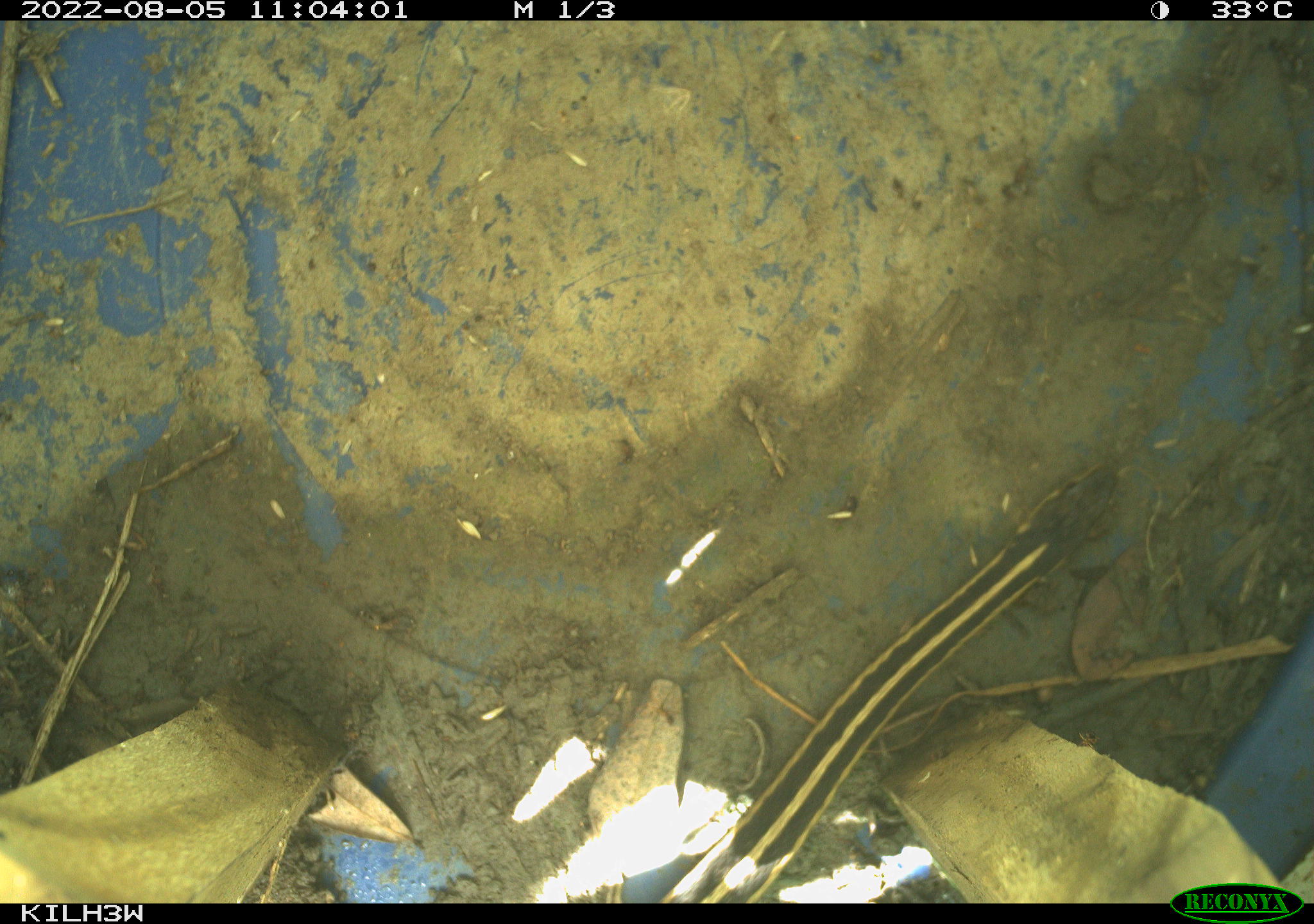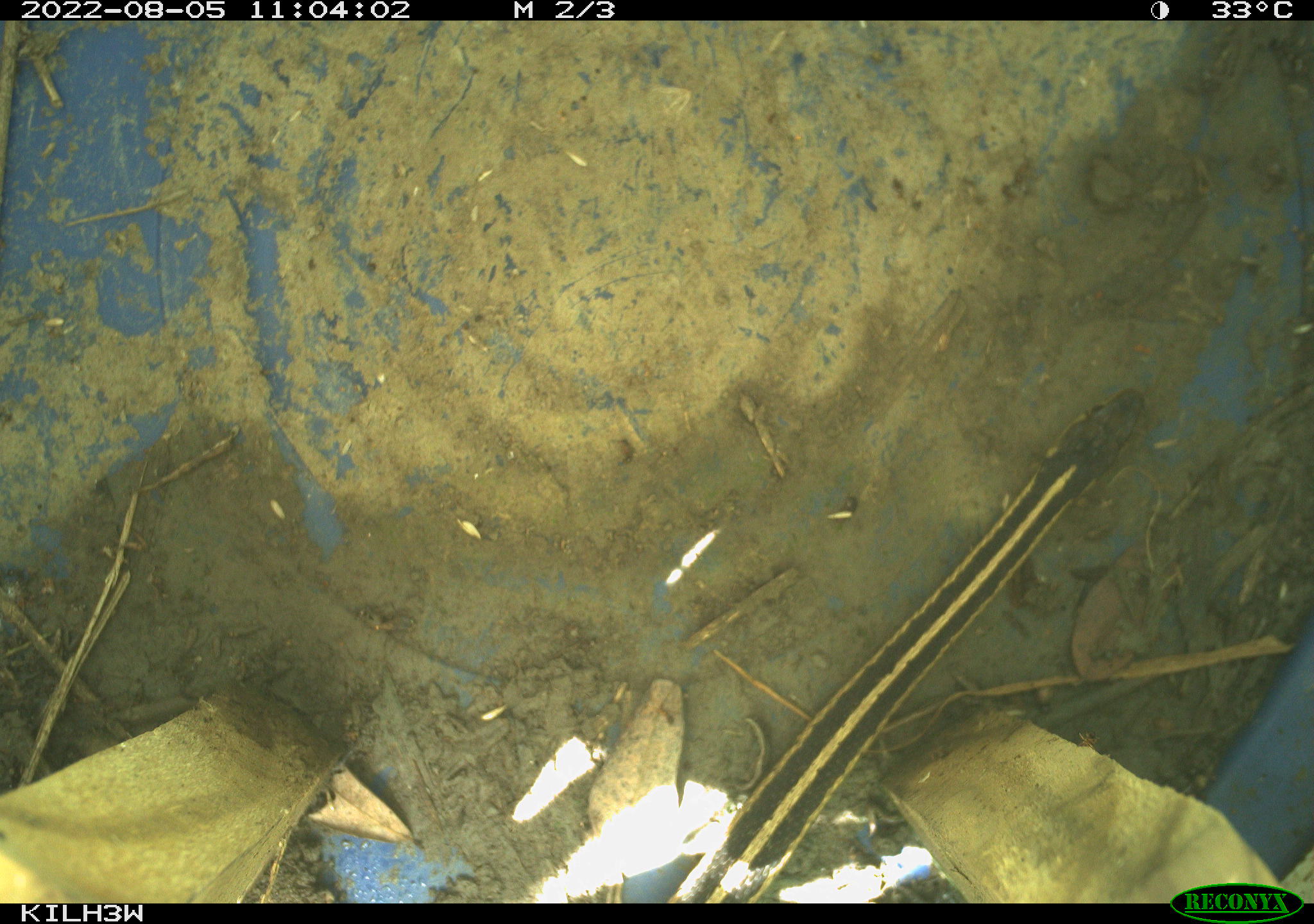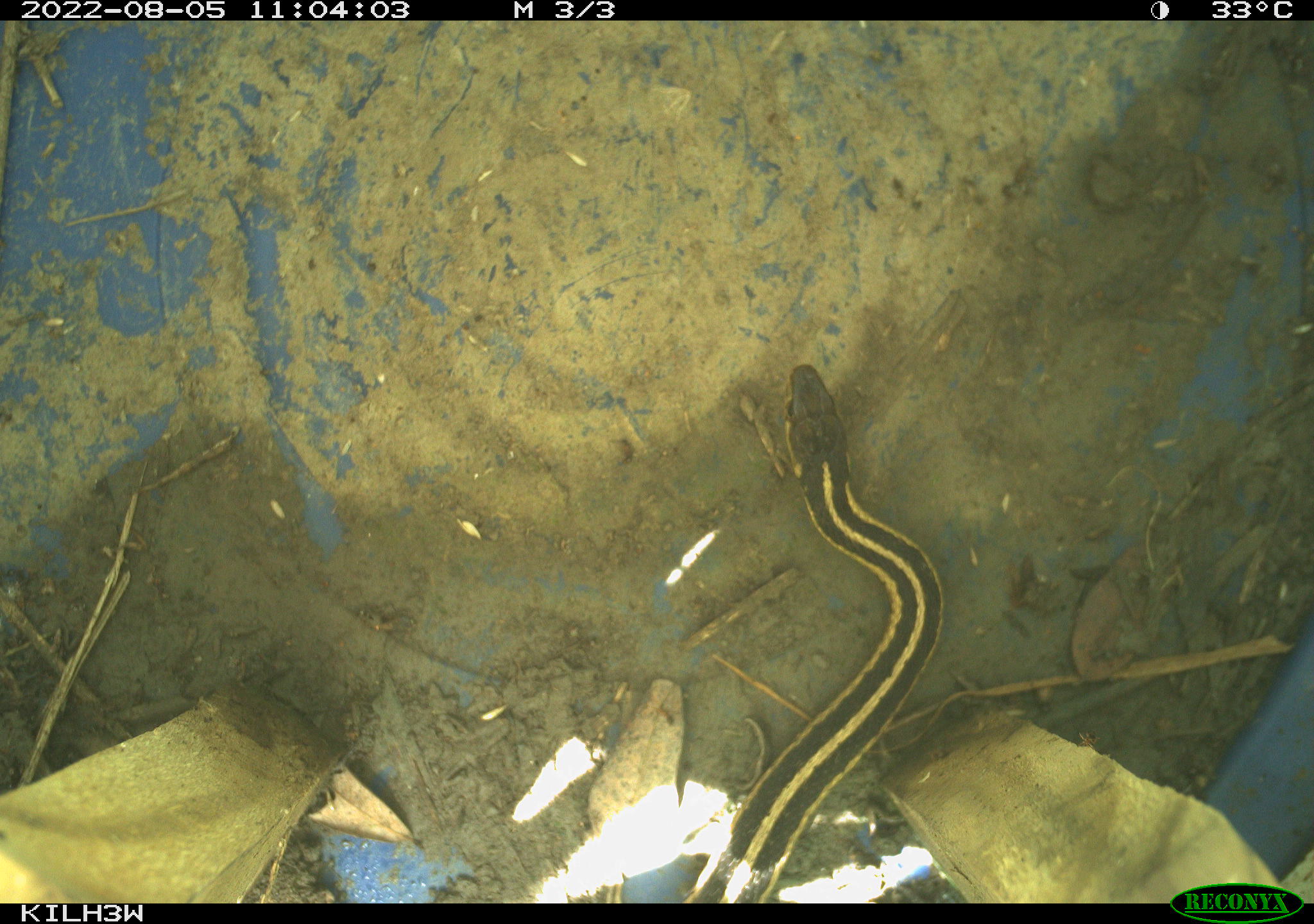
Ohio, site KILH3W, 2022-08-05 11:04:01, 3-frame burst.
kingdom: Animalia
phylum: Chordata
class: Reptilia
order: Squamata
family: Colubridae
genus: Thamnophis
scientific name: Thamnophis sirtalis sirtalis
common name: eastern gartersnake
Eastern gartersnake (Thamnophis sirtalis sirtalis).